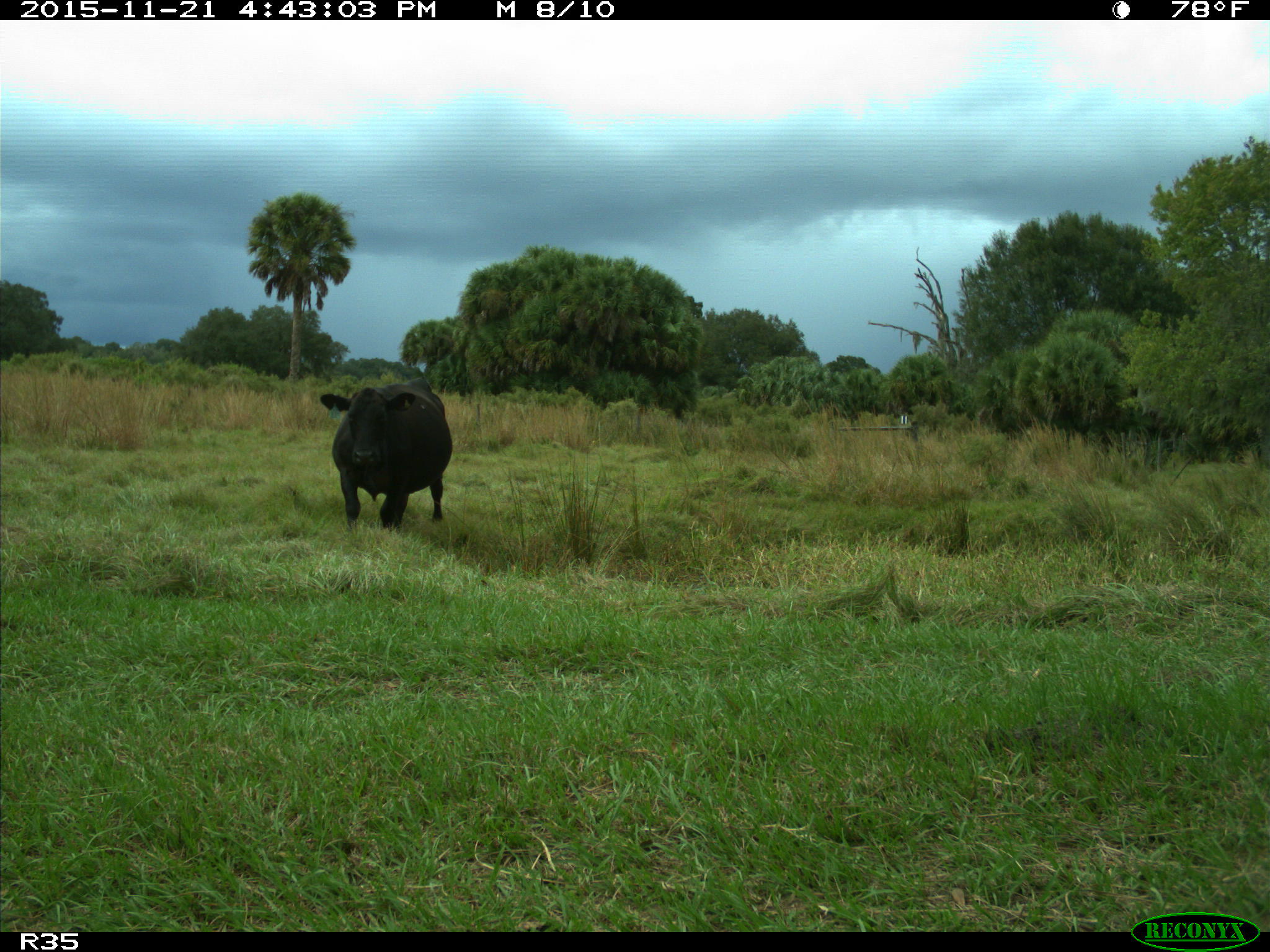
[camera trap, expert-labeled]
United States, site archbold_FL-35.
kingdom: Animalia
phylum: Chordata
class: Mammalia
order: Artiodactyla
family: Bovidae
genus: Bos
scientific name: Bos taurus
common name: domestic cow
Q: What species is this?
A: Bos taurus (domestic cow).